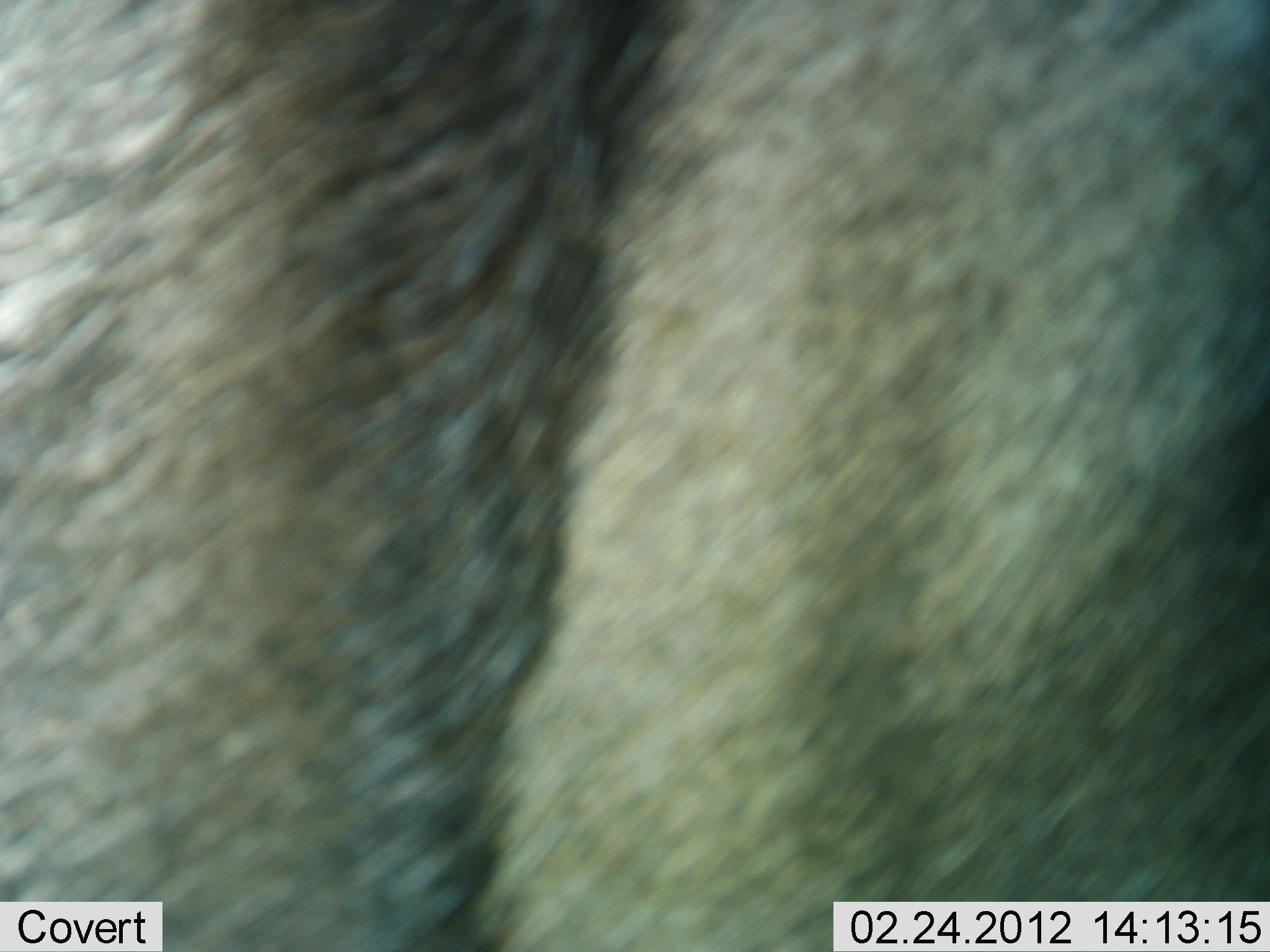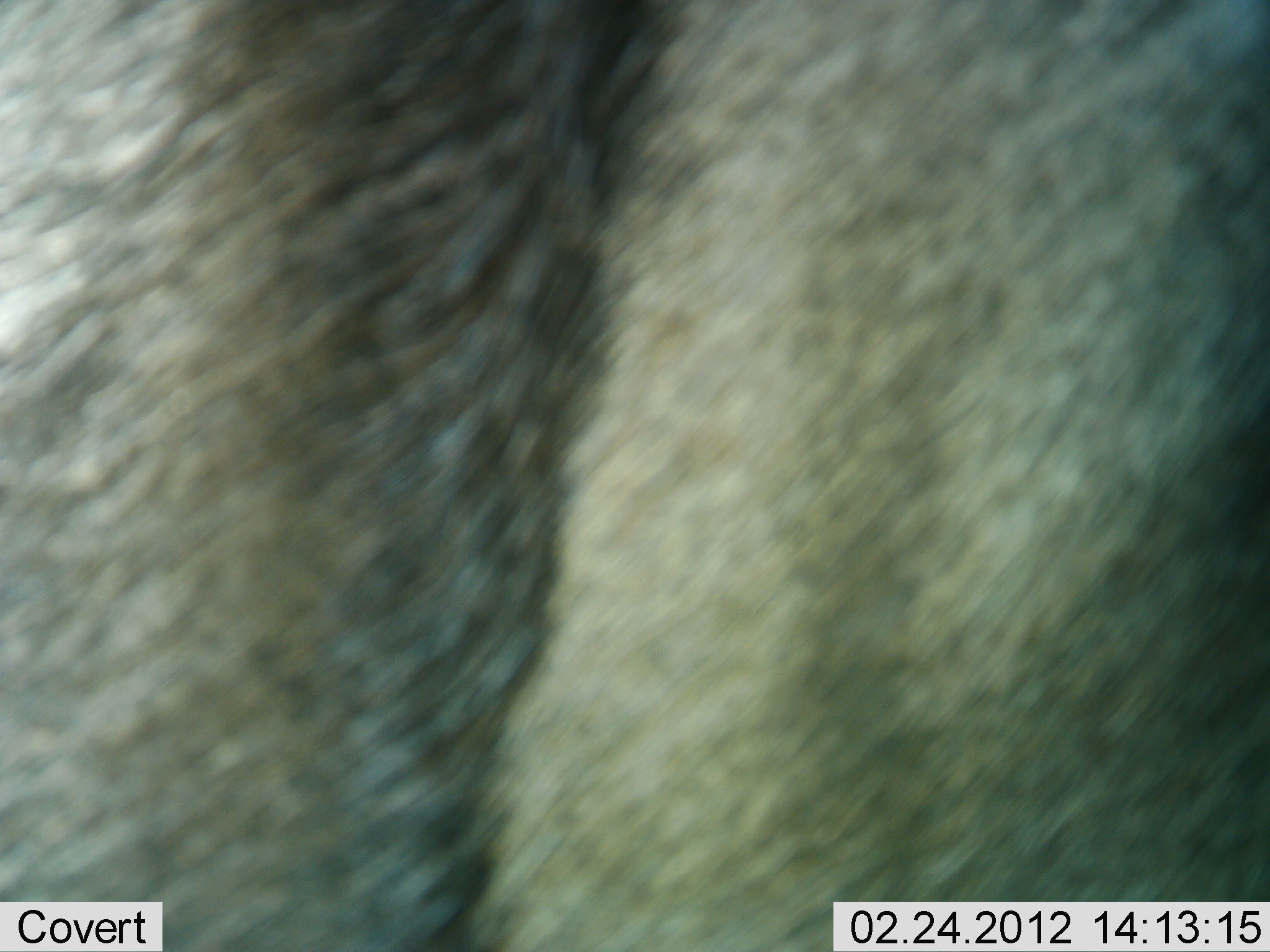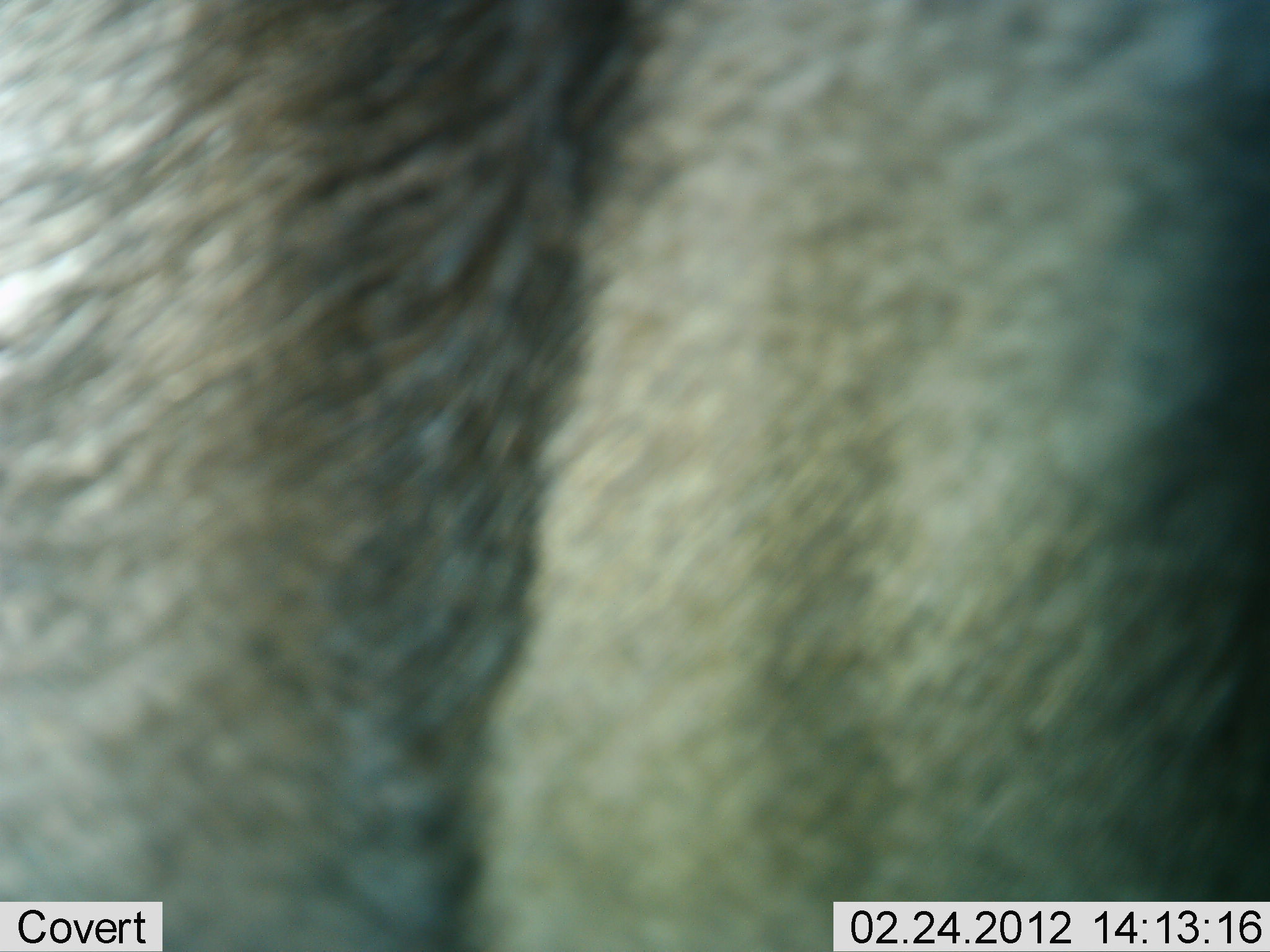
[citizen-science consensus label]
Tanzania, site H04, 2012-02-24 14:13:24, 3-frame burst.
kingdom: Animalia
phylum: Chordata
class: Mammalia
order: Artiodactyla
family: Bovidae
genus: Connochaetes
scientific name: Connochaetes taurinus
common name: blue wildebeest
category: wildebeest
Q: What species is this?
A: Wildebeest (blue wildebeest) (Connochaetes taurinus).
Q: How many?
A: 1.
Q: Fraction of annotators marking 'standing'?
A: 94%.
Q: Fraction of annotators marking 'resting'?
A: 0%.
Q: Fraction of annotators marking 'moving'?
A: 6%.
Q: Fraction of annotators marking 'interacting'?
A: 0%.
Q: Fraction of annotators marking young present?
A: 0%.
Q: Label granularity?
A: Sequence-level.